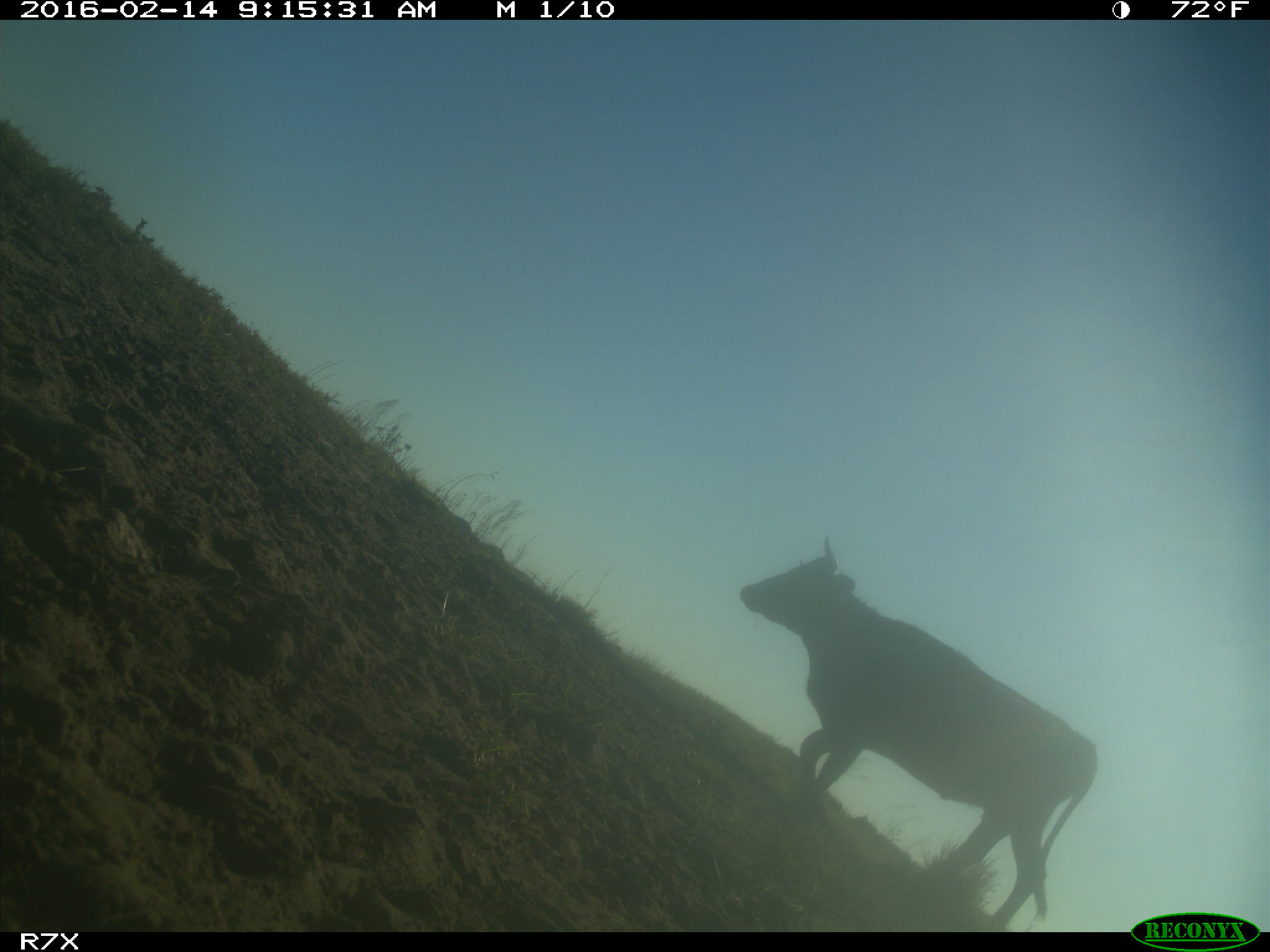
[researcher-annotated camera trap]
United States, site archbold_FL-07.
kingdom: Animalia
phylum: Chordata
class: Mammalia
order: Artiodactyla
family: Bovidae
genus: Bos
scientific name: Bos taurus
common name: domestic cow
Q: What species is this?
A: Bos taurus (domestic cow).